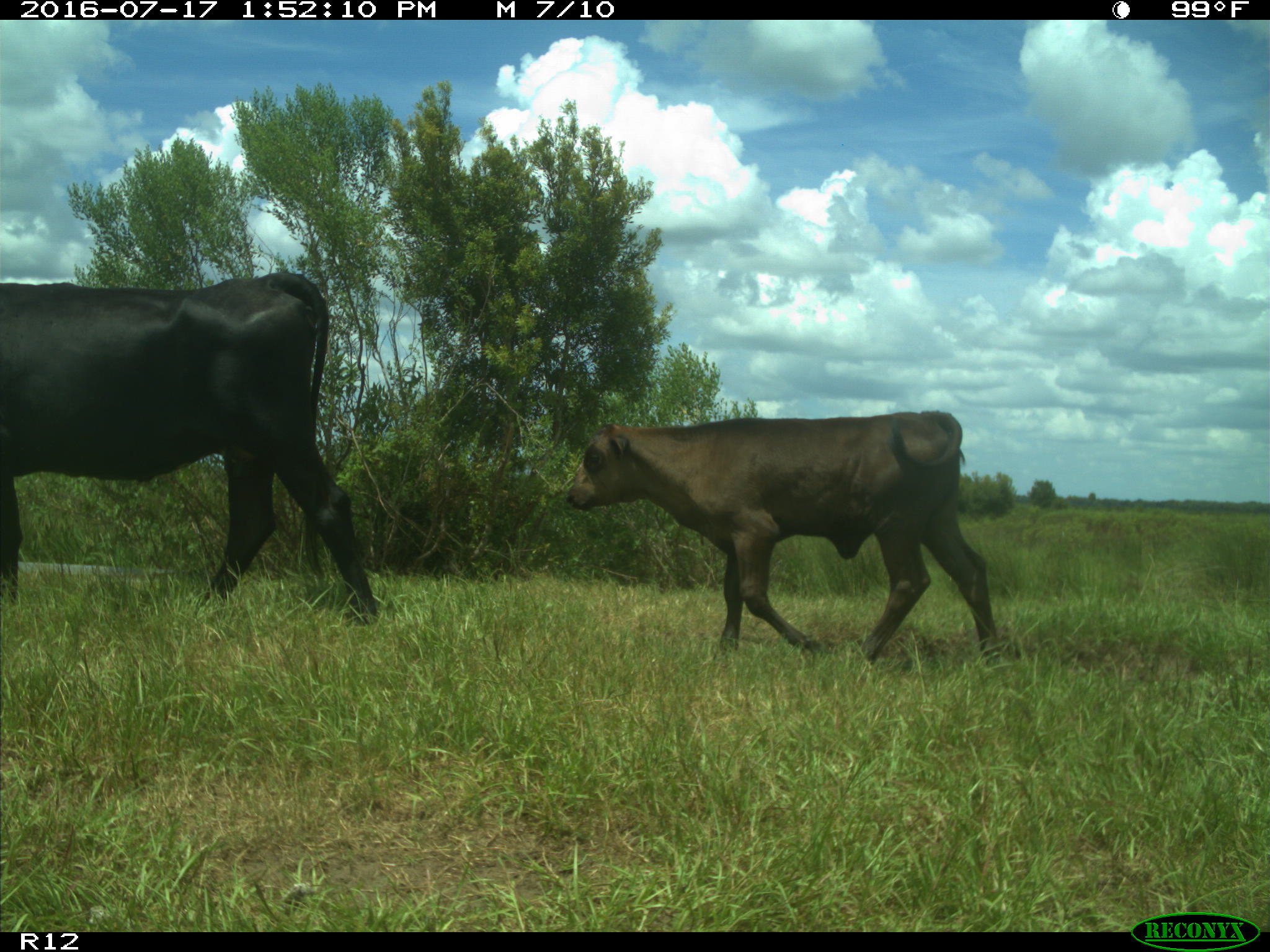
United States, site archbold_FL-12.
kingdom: Animalia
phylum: Chordata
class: Mammalia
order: Artiodactyla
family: Bovidae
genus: Bos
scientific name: Bos taurus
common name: domestic cow